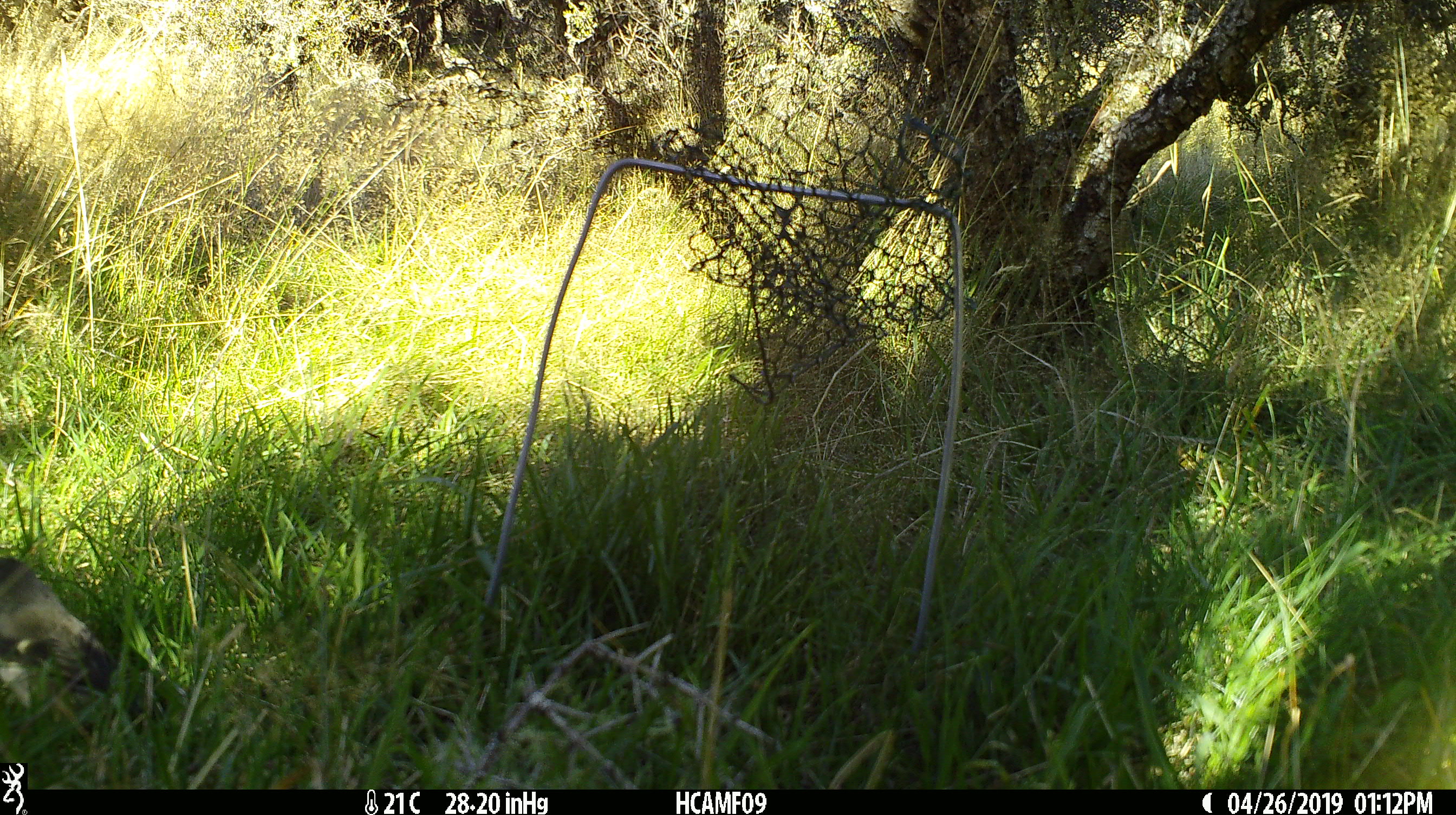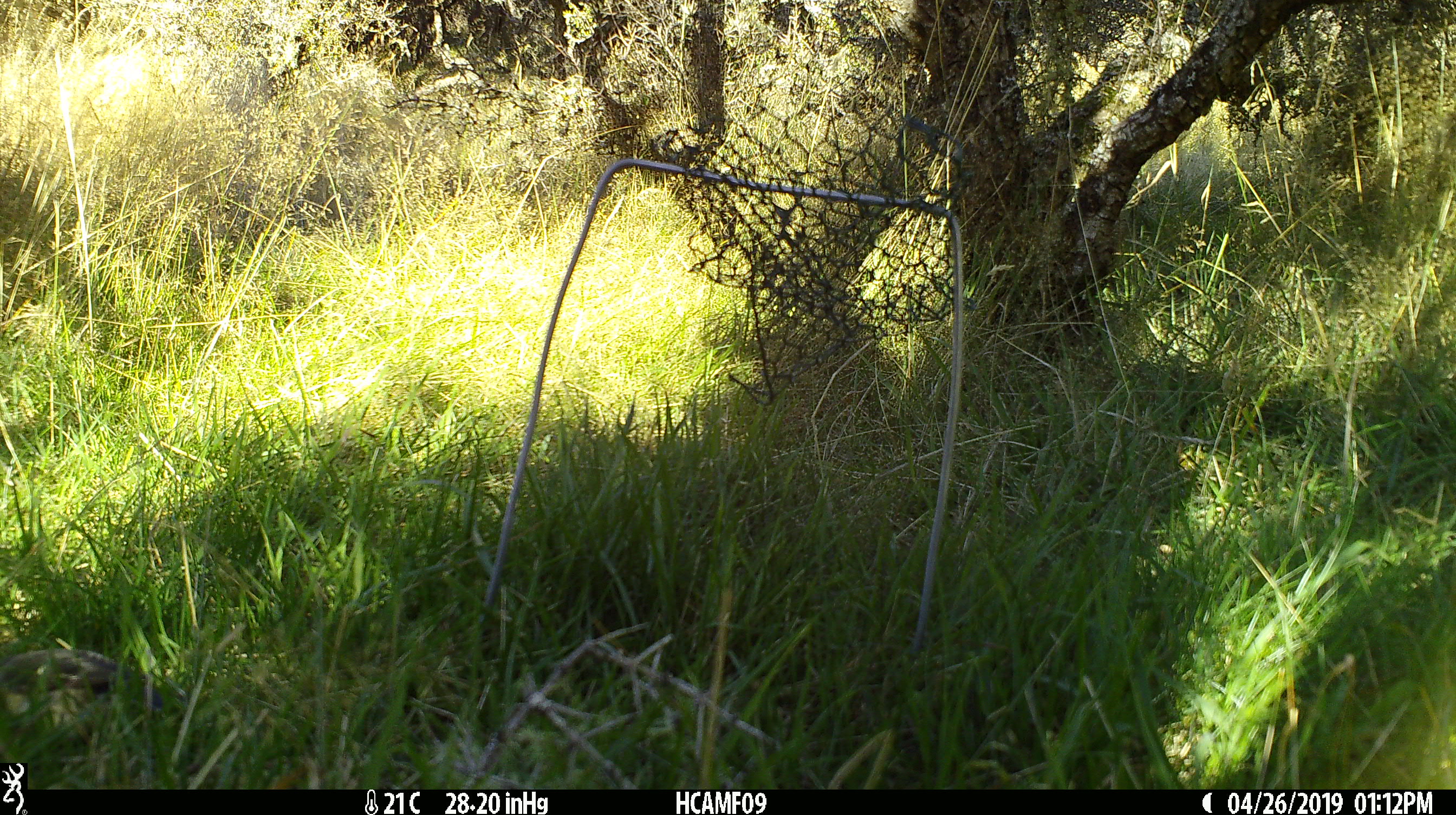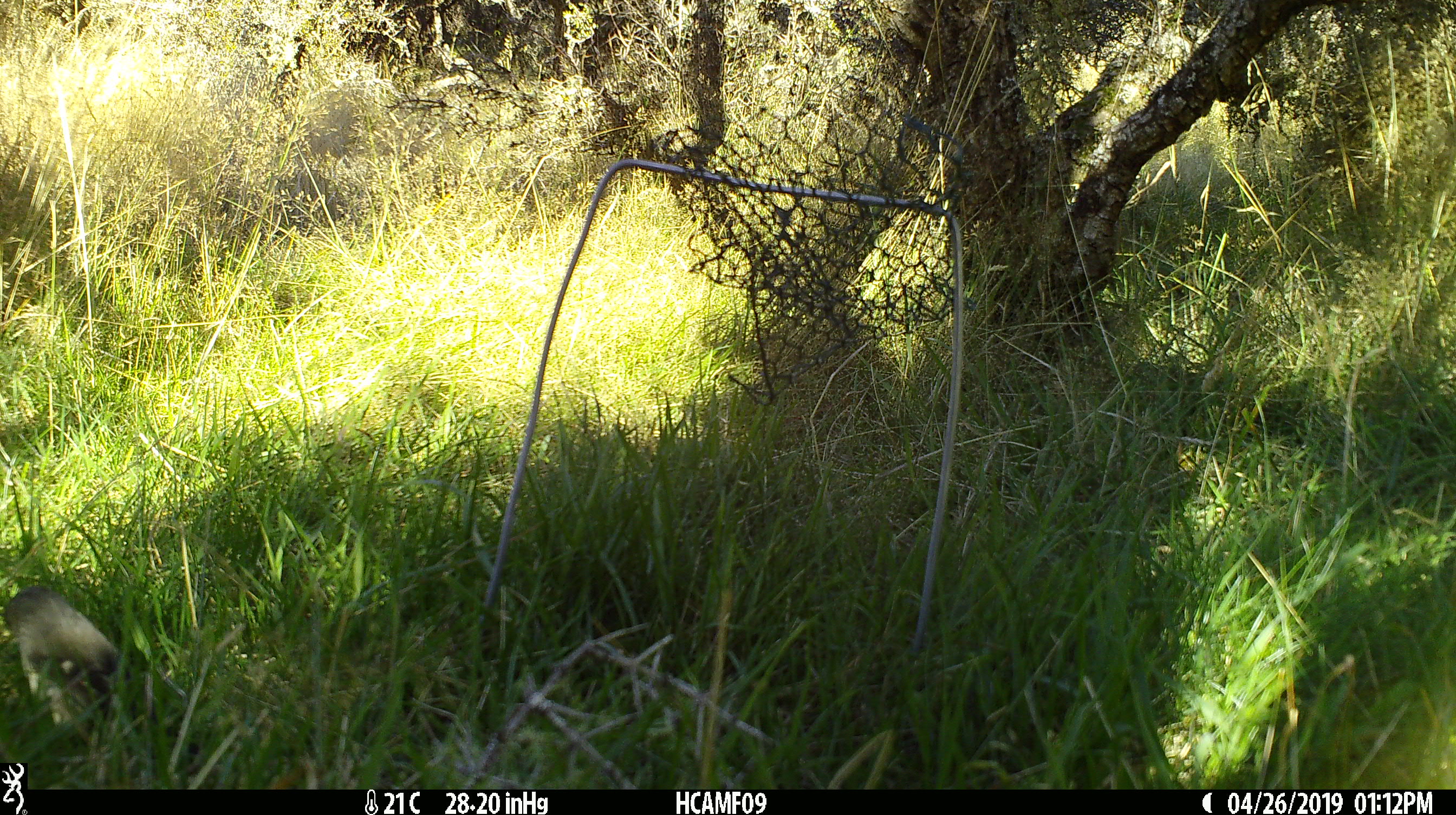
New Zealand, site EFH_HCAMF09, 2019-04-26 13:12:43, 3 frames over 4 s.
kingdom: Animalia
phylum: Chordata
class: Aves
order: Passeriformes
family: Petroicidae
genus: Petroica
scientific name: Petroica australis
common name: new zealand robin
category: robin